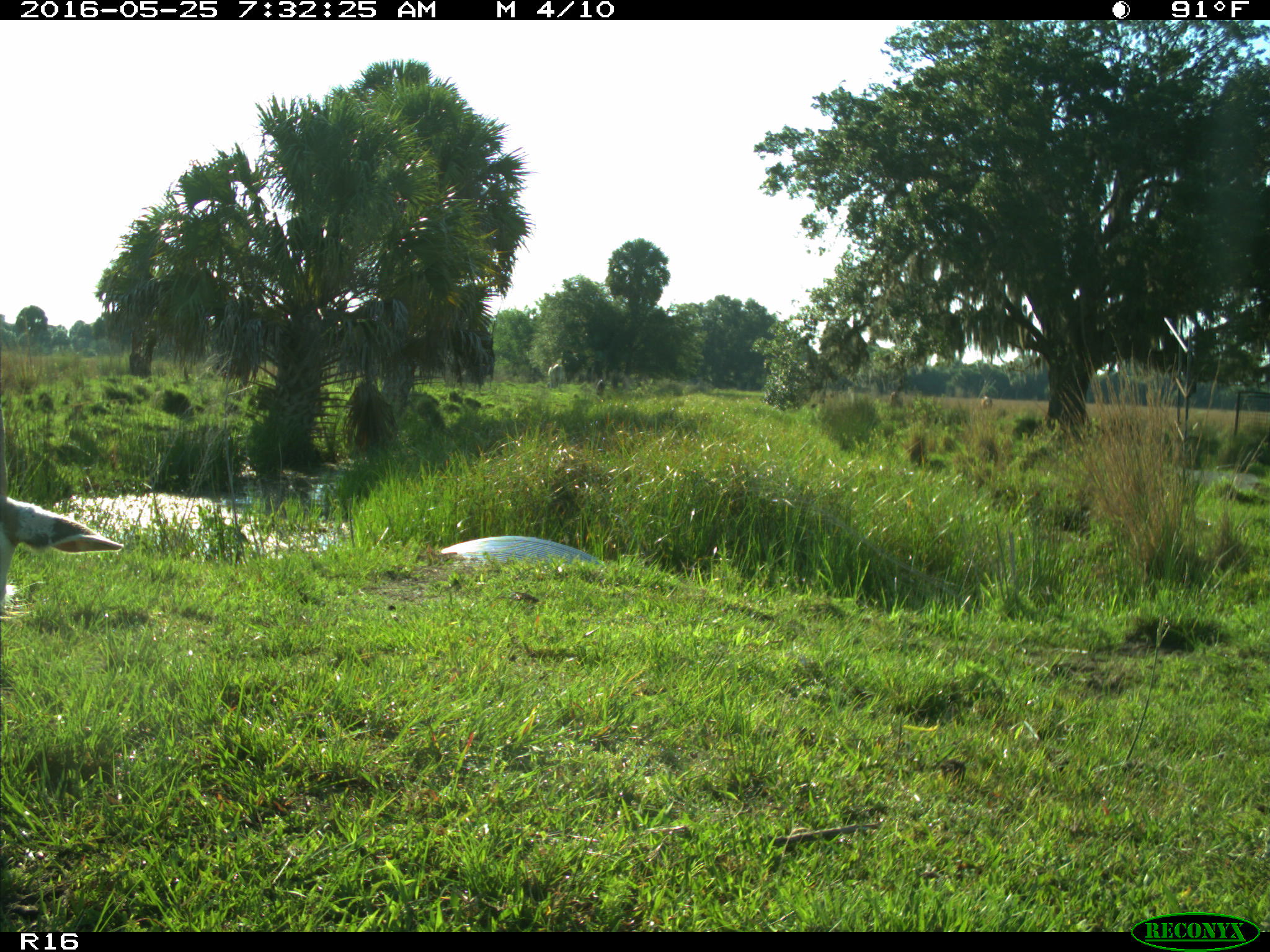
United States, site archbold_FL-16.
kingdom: Animalia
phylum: Chordata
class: Mammalia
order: Artiodactyla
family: Bovidae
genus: Bos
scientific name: Bos taurus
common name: domestic cow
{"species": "Bos taurus (domestic cow)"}